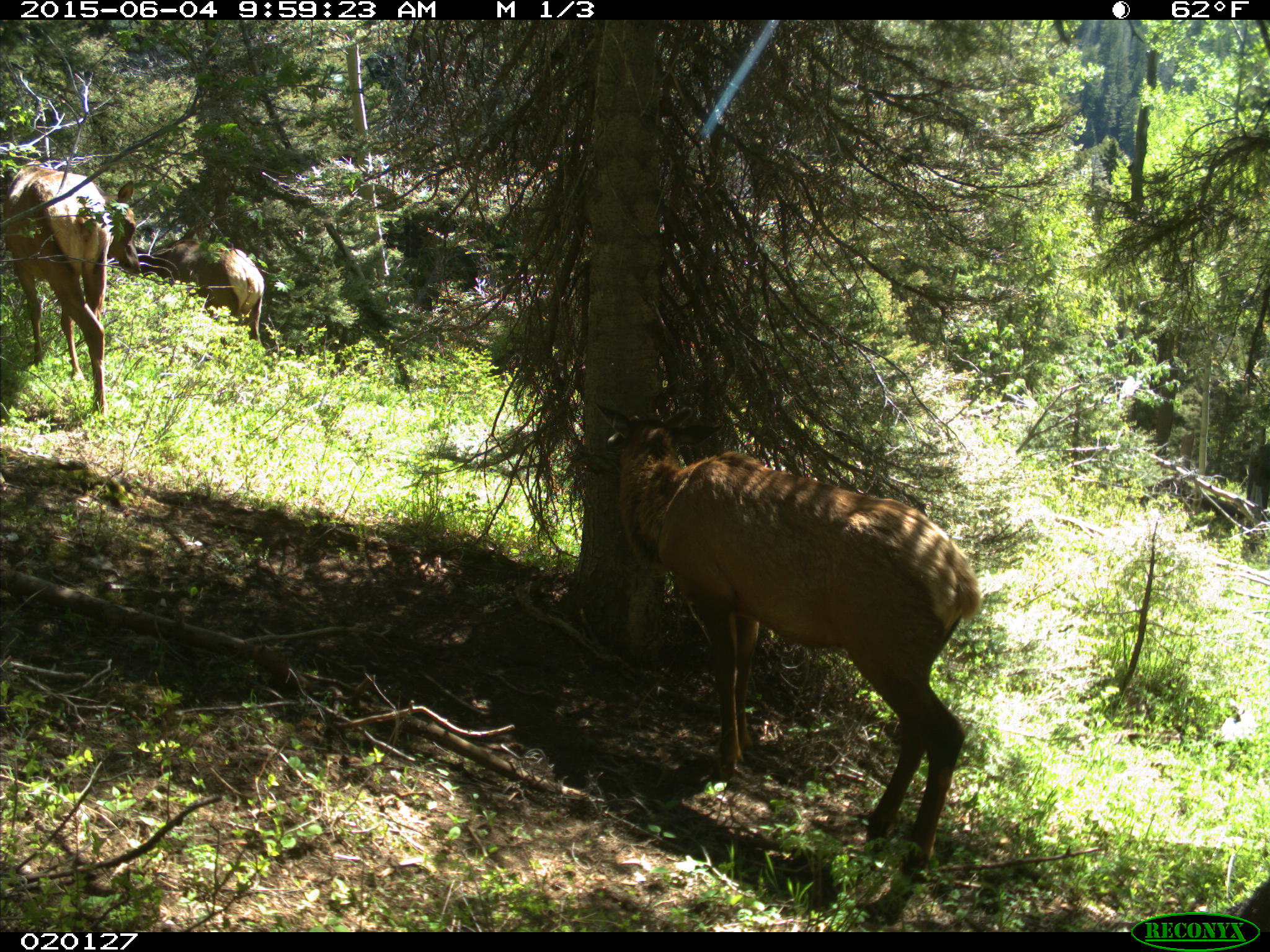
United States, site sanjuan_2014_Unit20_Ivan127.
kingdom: Animalia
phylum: Chordata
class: Mammalia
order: Artiodactyla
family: Cervidae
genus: Cervus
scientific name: Cervus elaphus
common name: red deer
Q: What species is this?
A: Cervus elaphus (red deer).